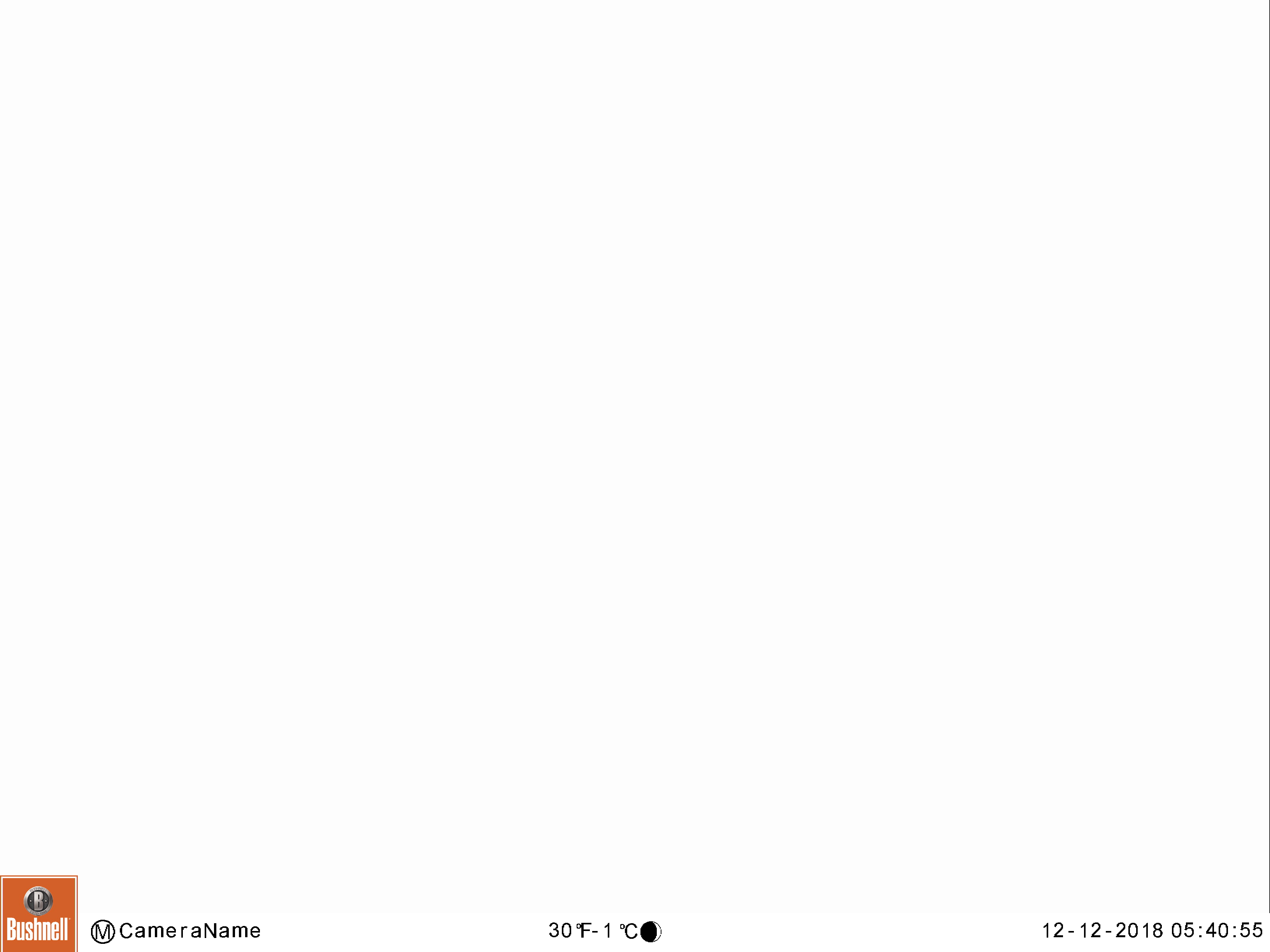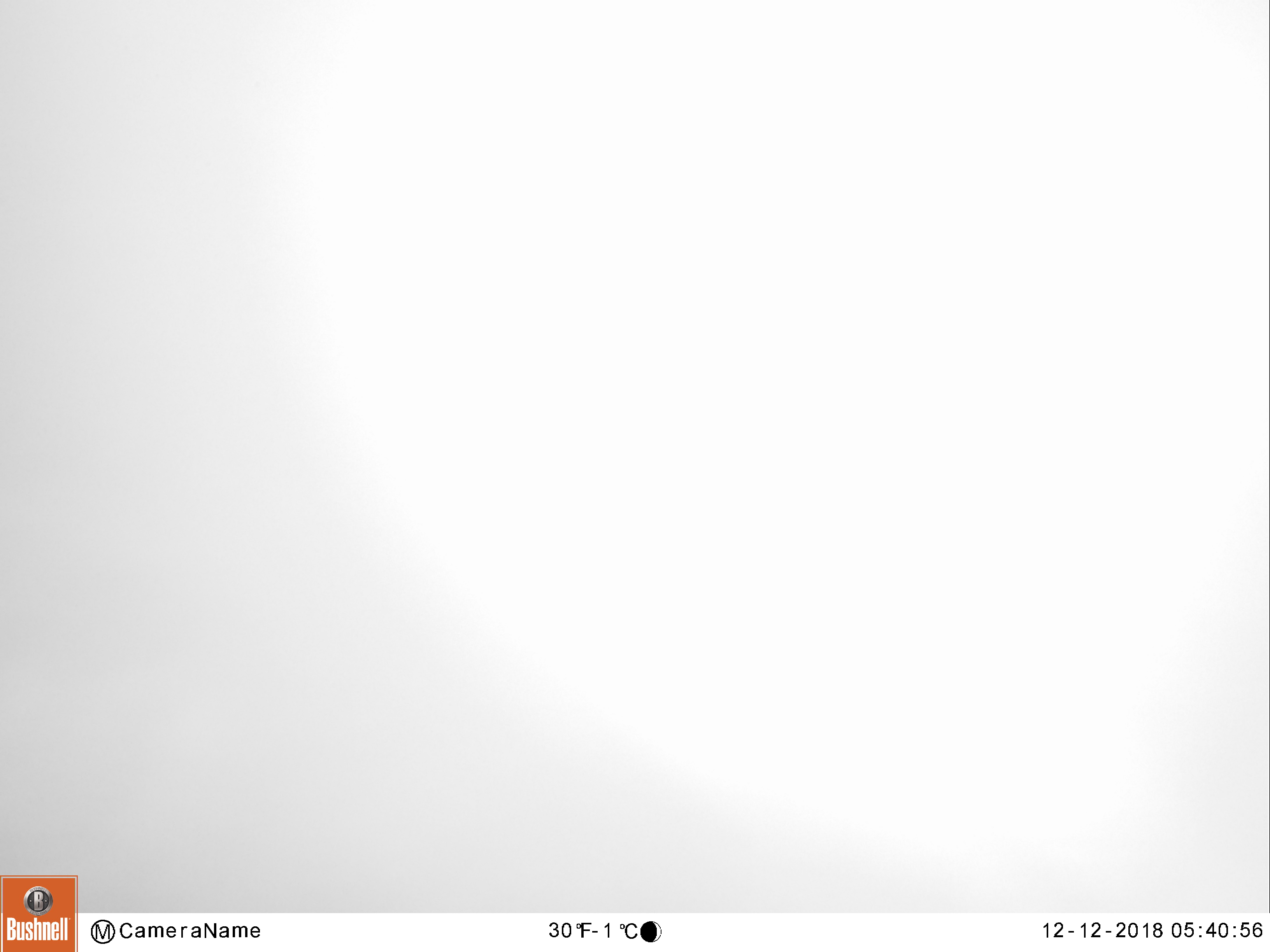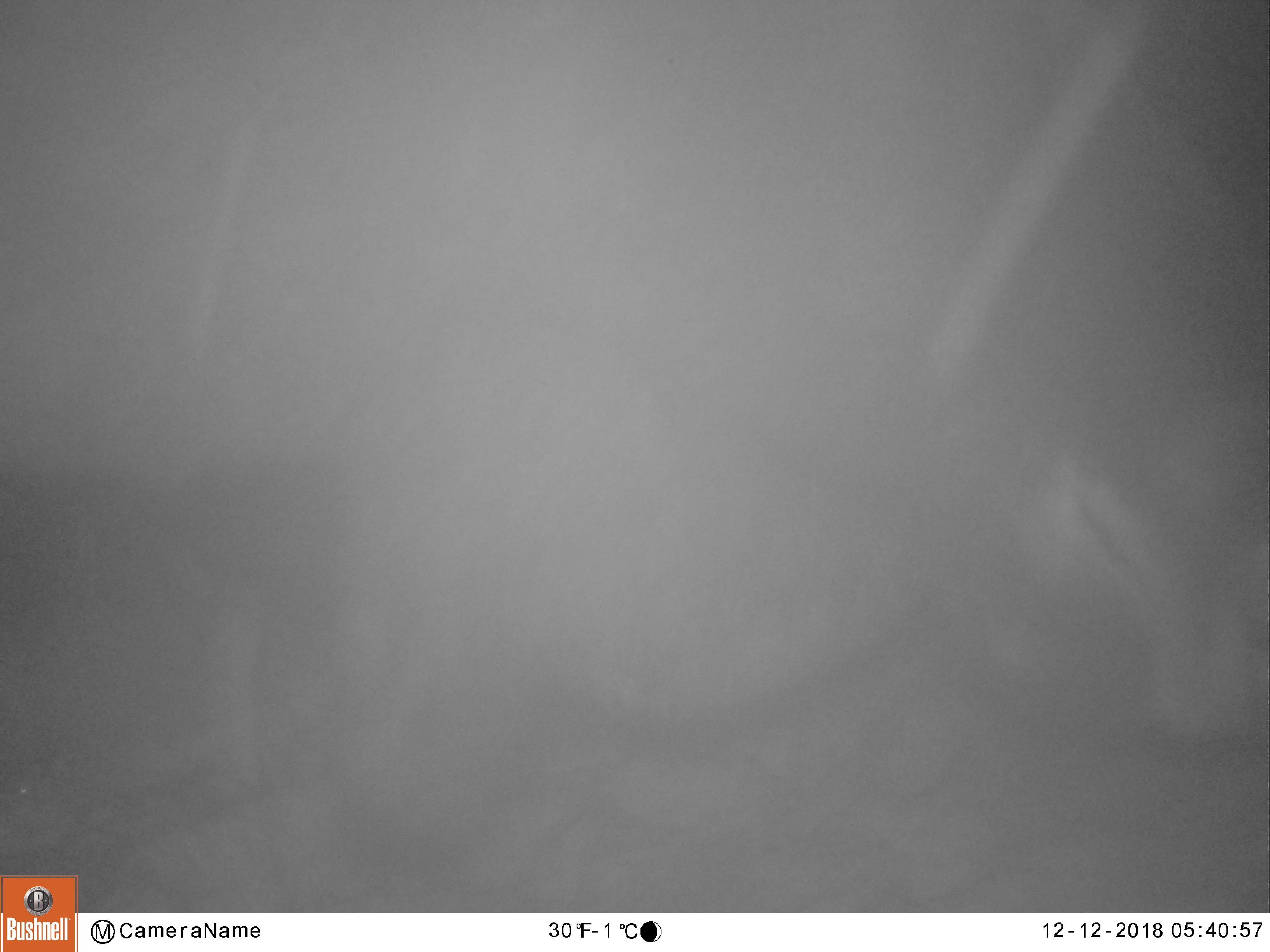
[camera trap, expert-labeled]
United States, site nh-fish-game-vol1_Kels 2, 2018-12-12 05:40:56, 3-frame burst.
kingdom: Animalia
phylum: Chordata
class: Mammalia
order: Artiodactyla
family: Cervidae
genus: Alces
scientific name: Alces alces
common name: moose